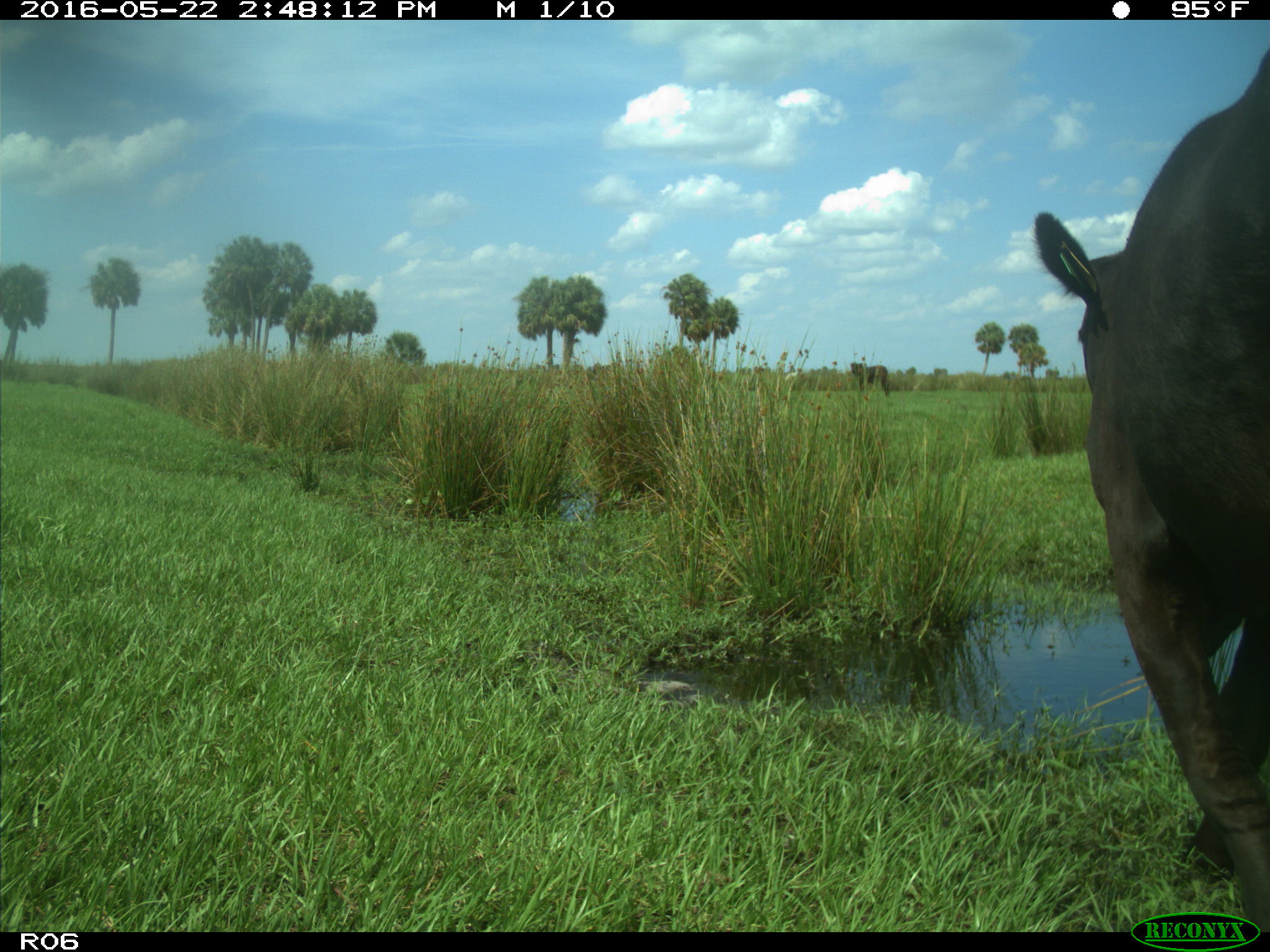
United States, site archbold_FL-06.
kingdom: Animalia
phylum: Chordata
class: Mammalia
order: Artiodactyla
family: Bovidae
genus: Bos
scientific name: Bos taurus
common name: domestic cow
Bos taurus (domestic cow).